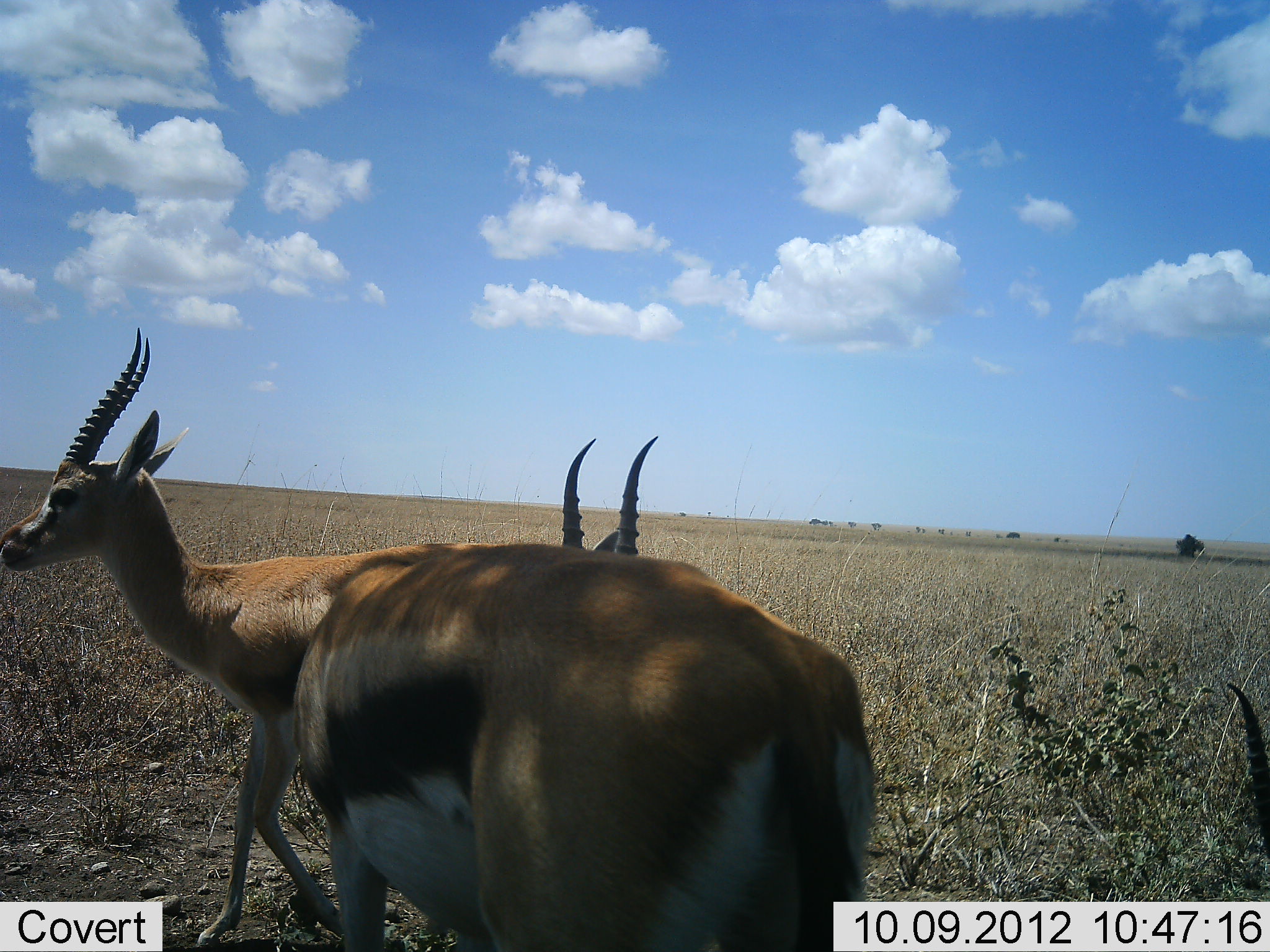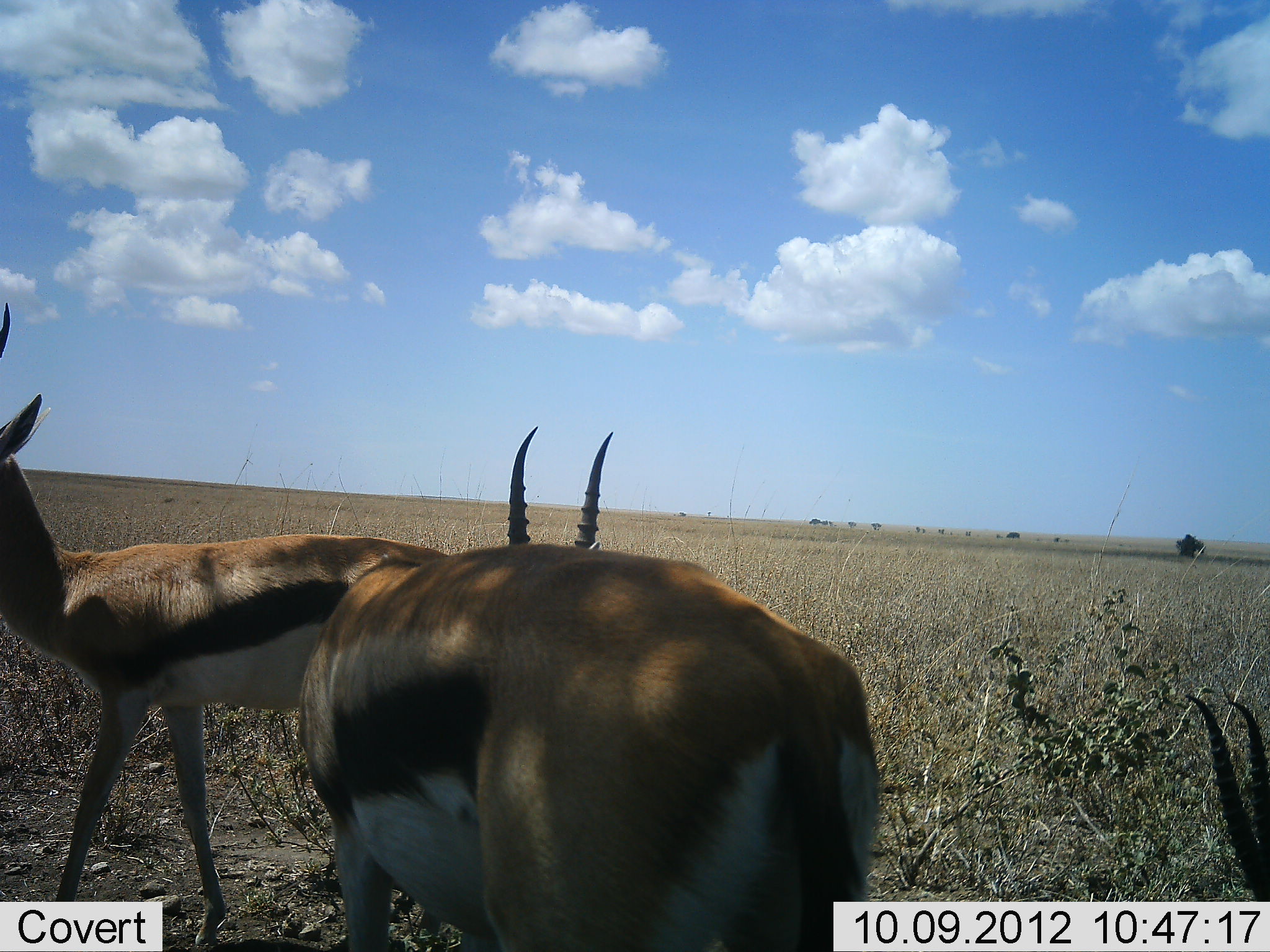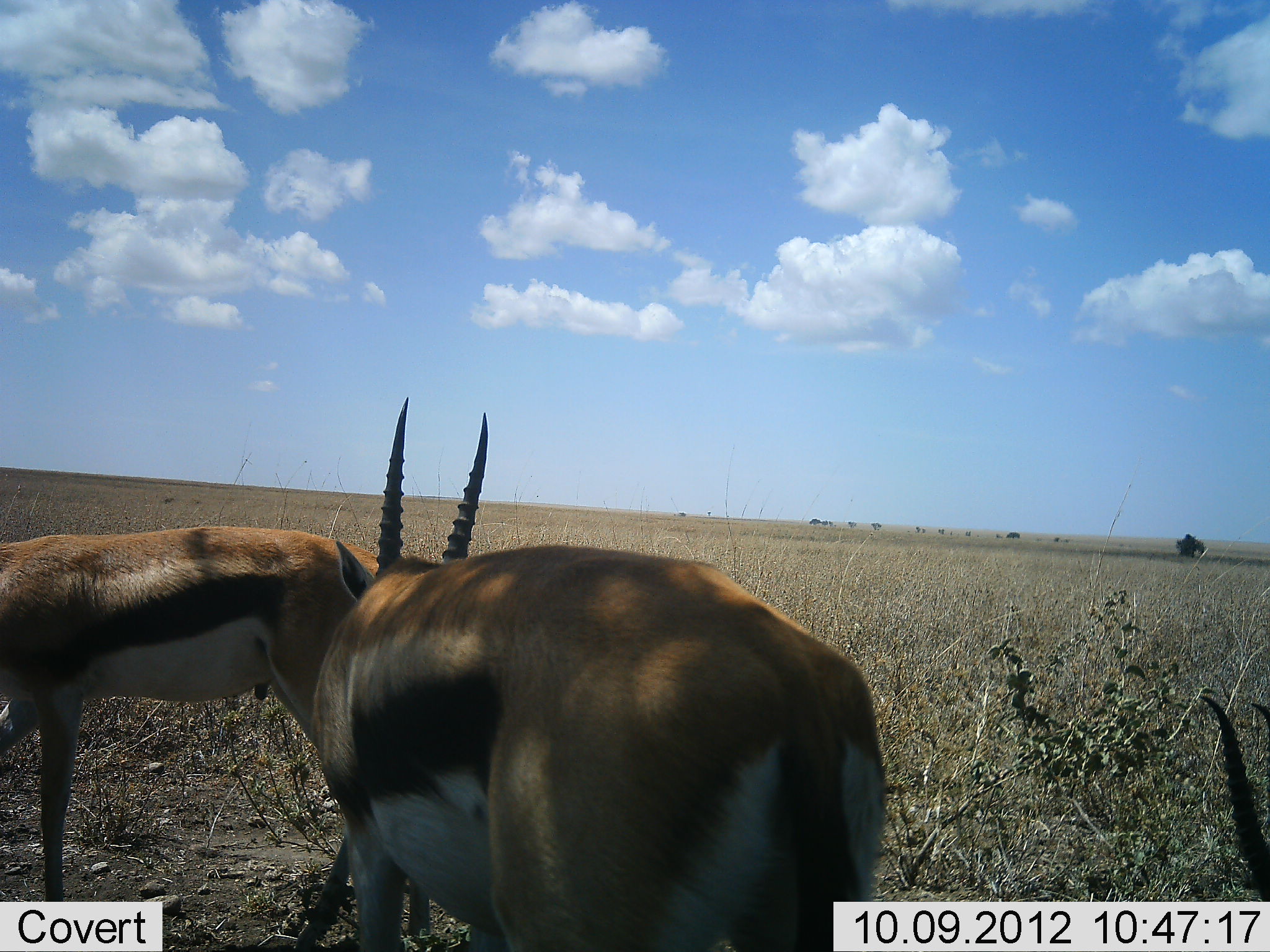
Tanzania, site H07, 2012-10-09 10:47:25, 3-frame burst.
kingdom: Animalia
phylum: Chordata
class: Mammalia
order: Artiodactyla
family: Bovidae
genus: Eudorcas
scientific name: Eudorcas thomsonii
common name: thomson's gazelle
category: gazellethomsons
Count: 3.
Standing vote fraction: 90%.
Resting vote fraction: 20%.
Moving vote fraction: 40%.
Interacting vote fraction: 0%.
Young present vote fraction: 0%.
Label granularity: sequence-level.